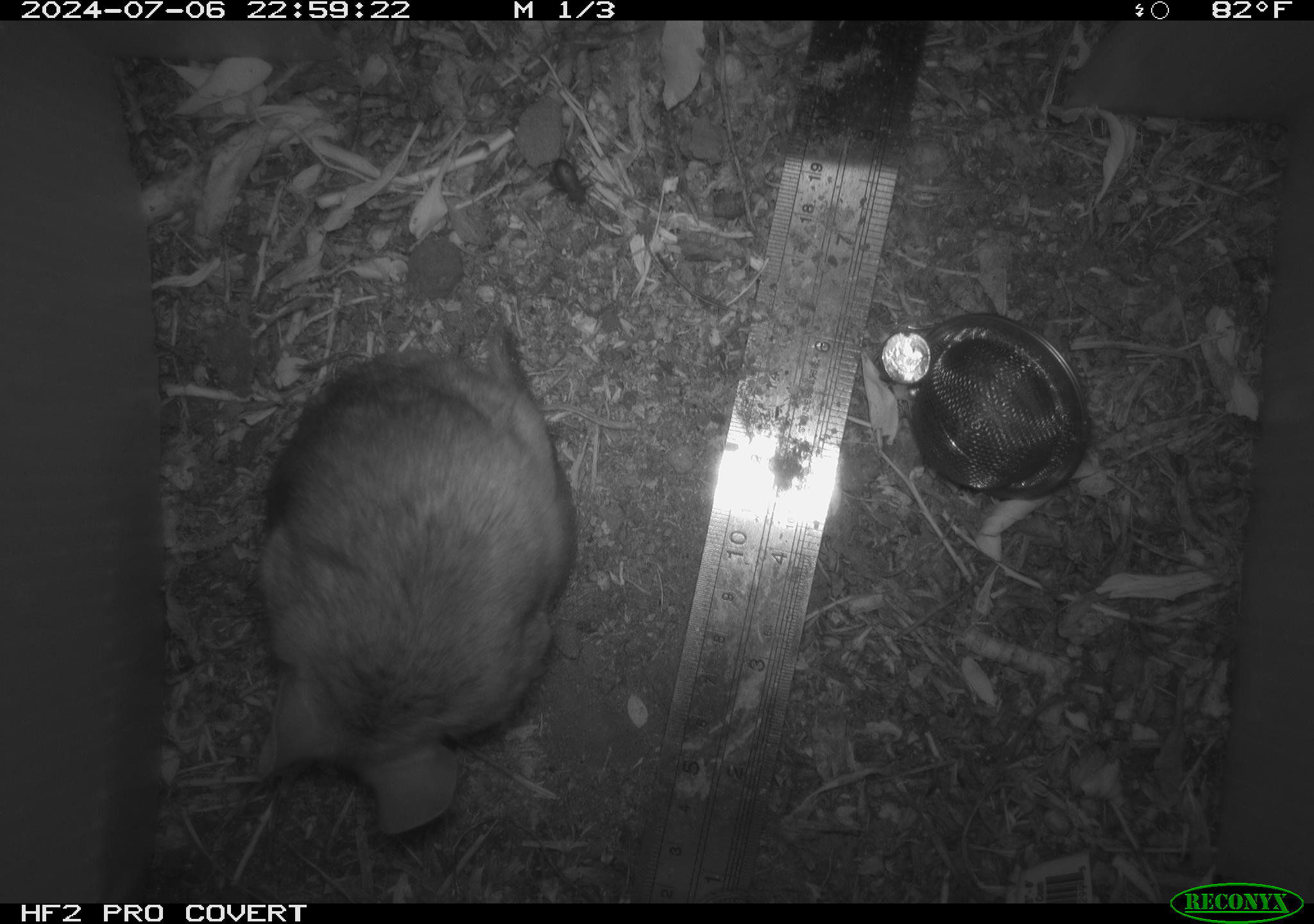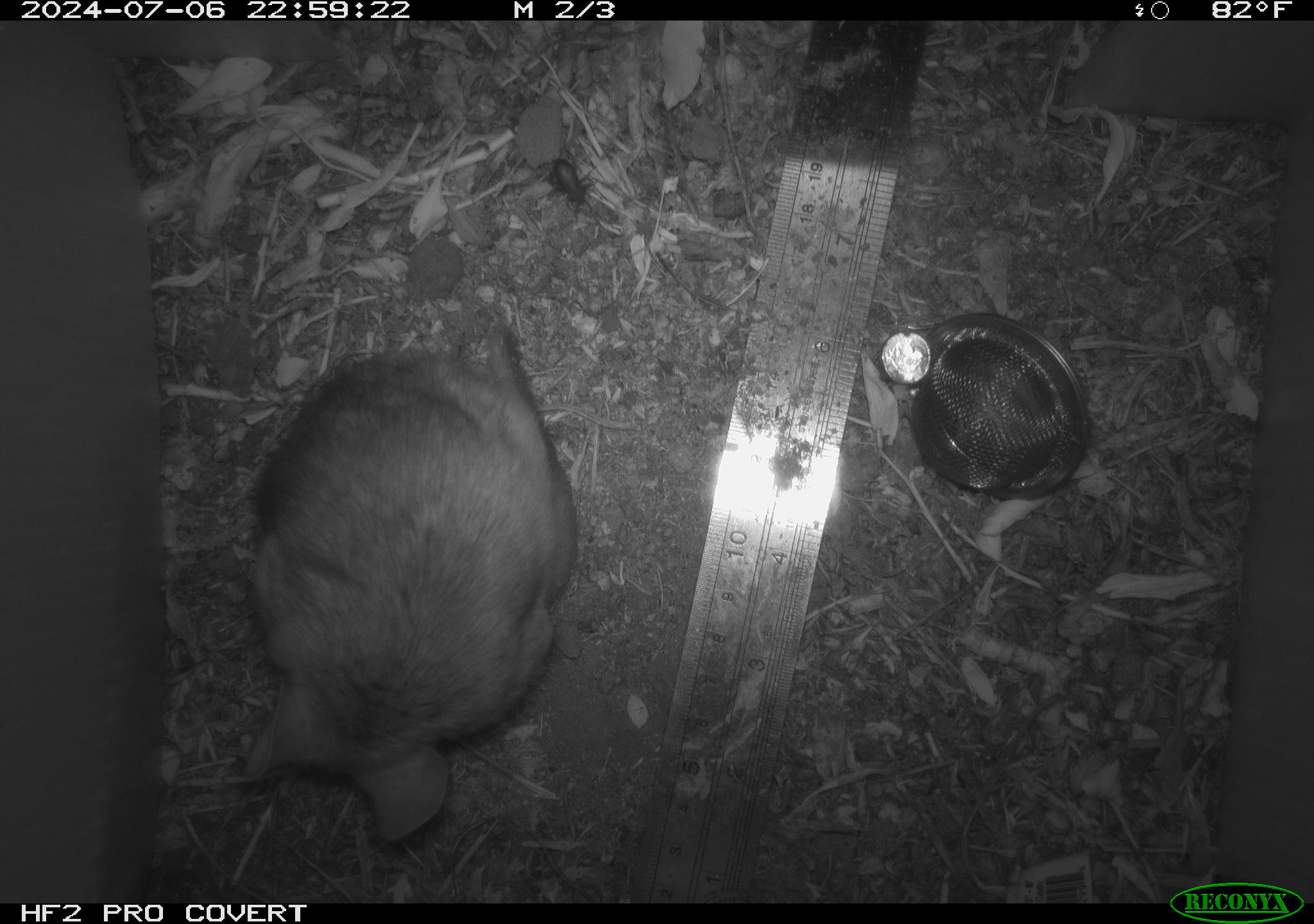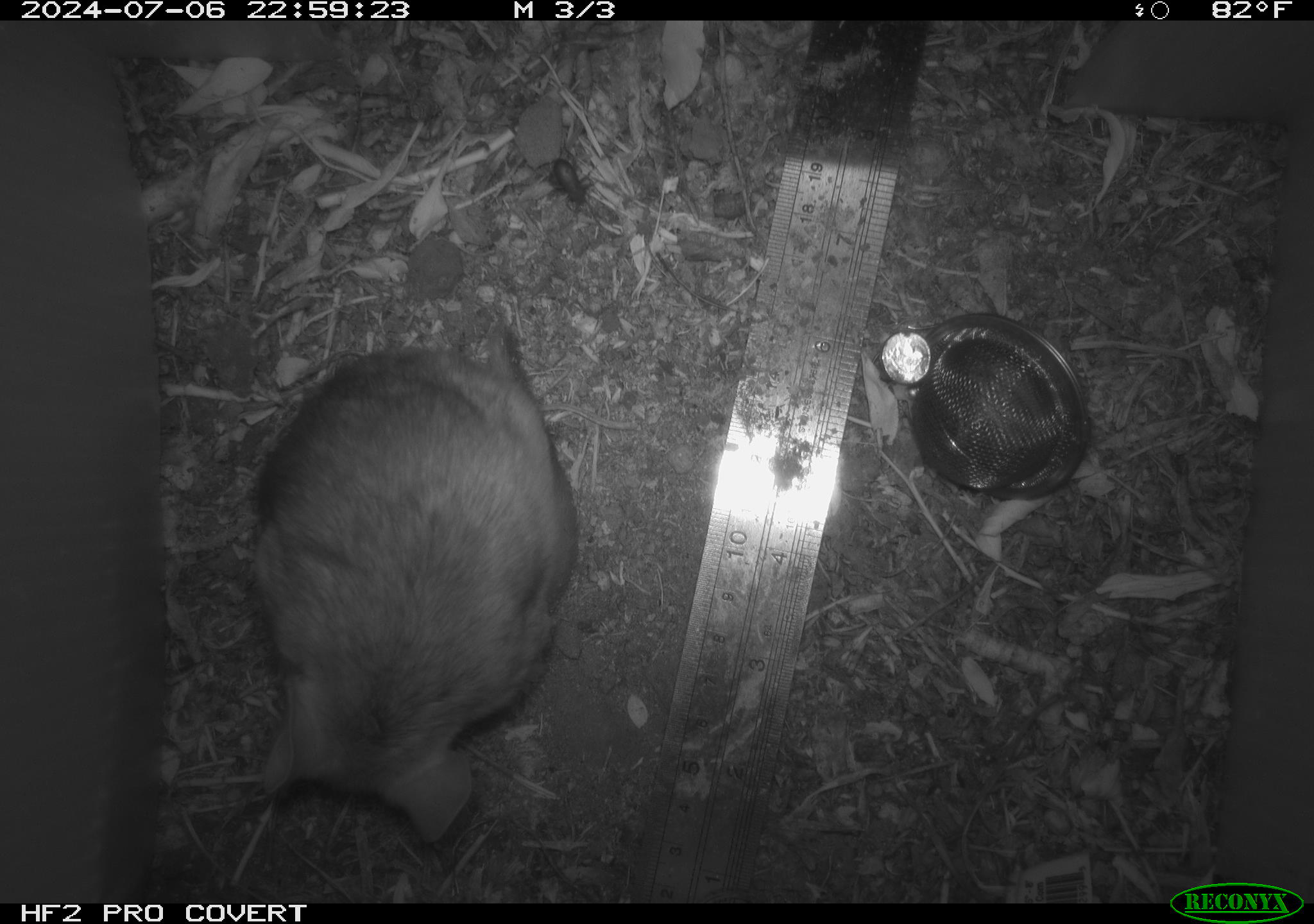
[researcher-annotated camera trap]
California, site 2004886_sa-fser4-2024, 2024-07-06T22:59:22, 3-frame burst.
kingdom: Animalia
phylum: Chordata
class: Mammalia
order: Rodentia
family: Sciuridae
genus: Neotamias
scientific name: Neotamias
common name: western chipmunks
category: neotamias species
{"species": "neotamias species (western chipmunks) (Neotamias)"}